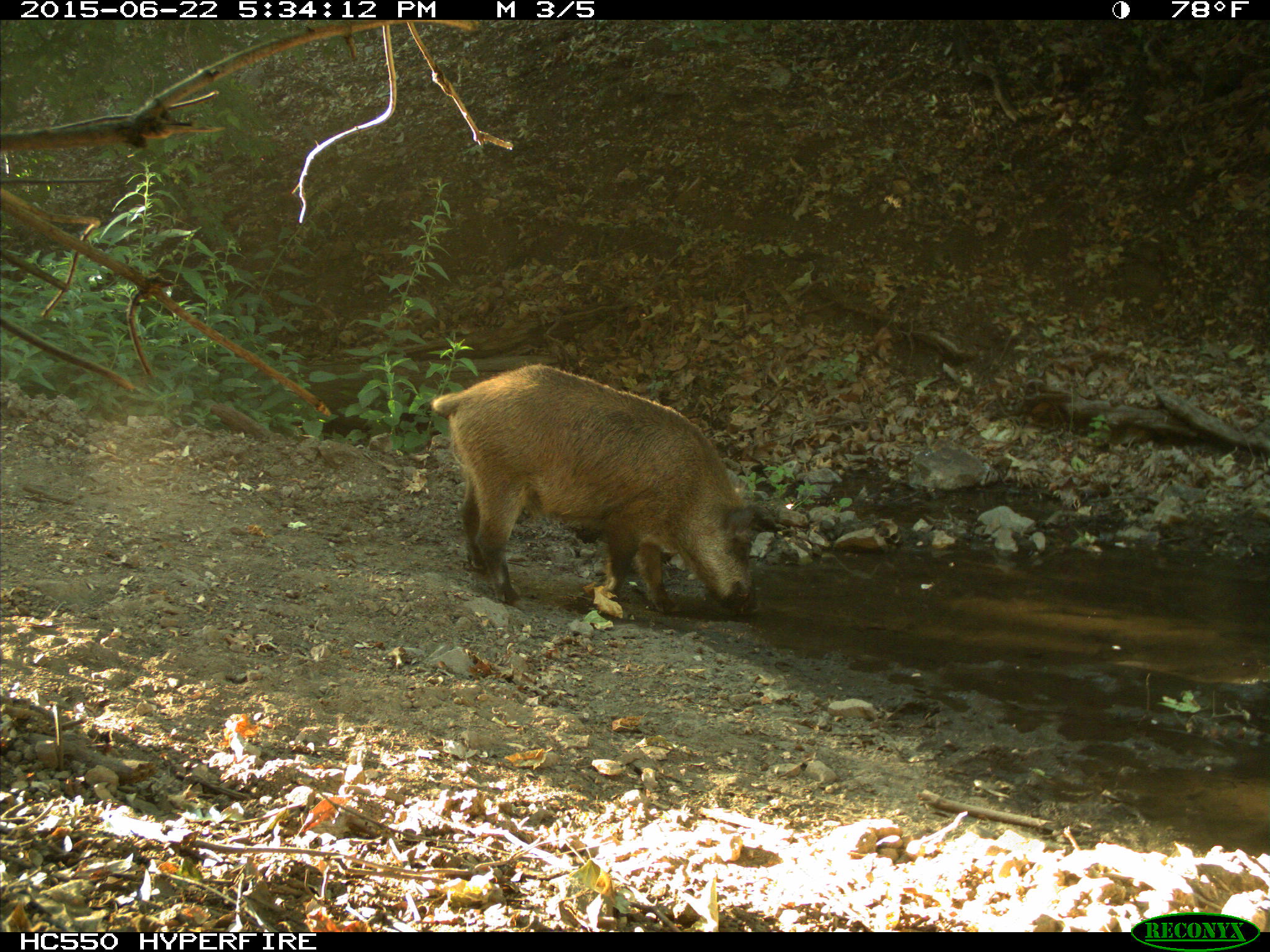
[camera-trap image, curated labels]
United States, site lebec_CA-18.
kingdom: Animalia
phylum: Chordata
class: Mammalia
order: Artiodactyla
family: Suidae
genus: Sus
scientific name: Sus scrofa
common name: wild boar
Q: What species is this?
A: Sus scrofa (wild boar).